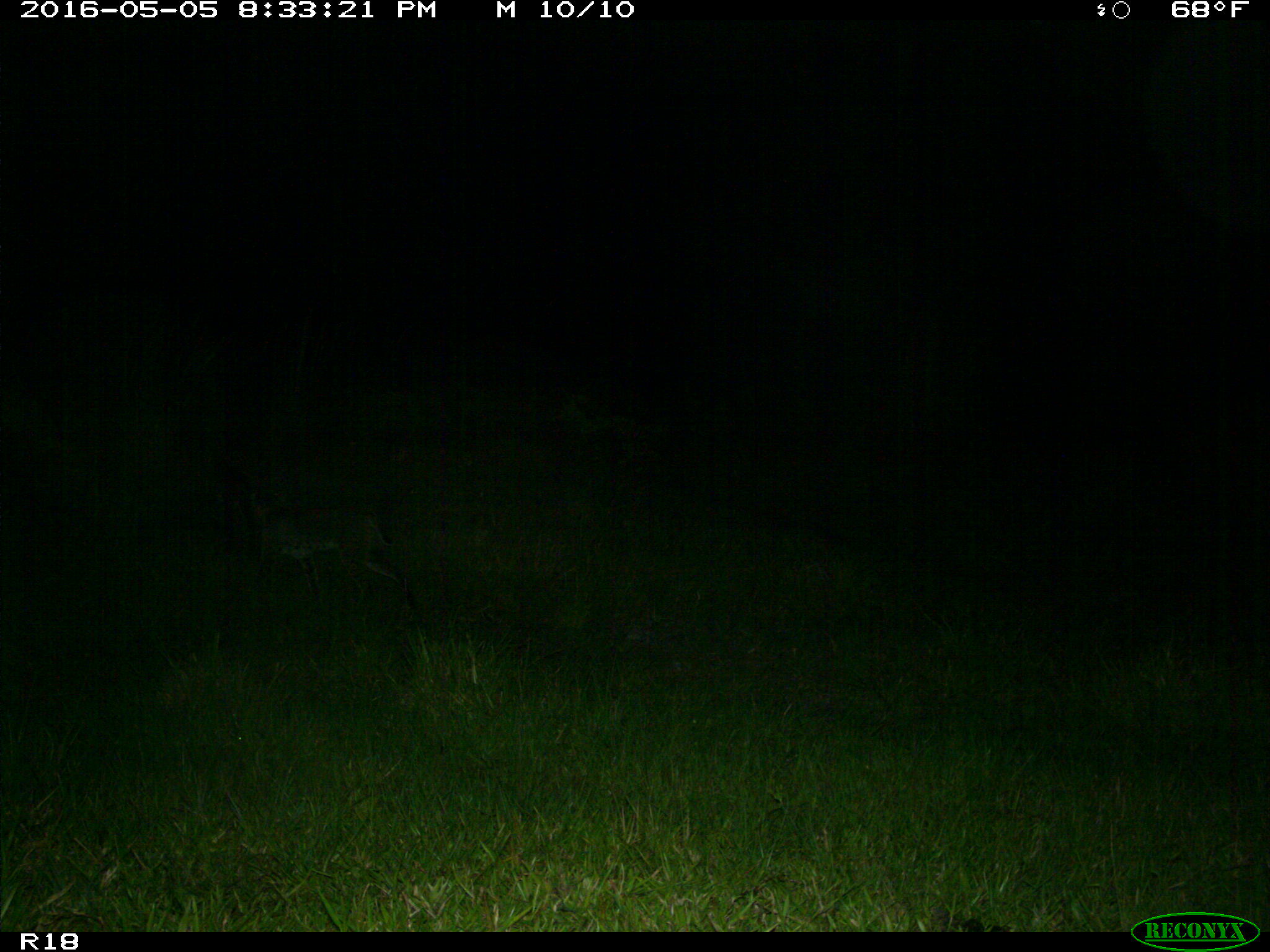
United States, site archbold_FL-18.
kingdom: Animalia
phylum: Chordata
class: Mammalia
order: Carnivora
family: Felidae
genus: Lynx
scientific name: Lynx rufus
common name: bobcat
Lynx rufus (bobcat).